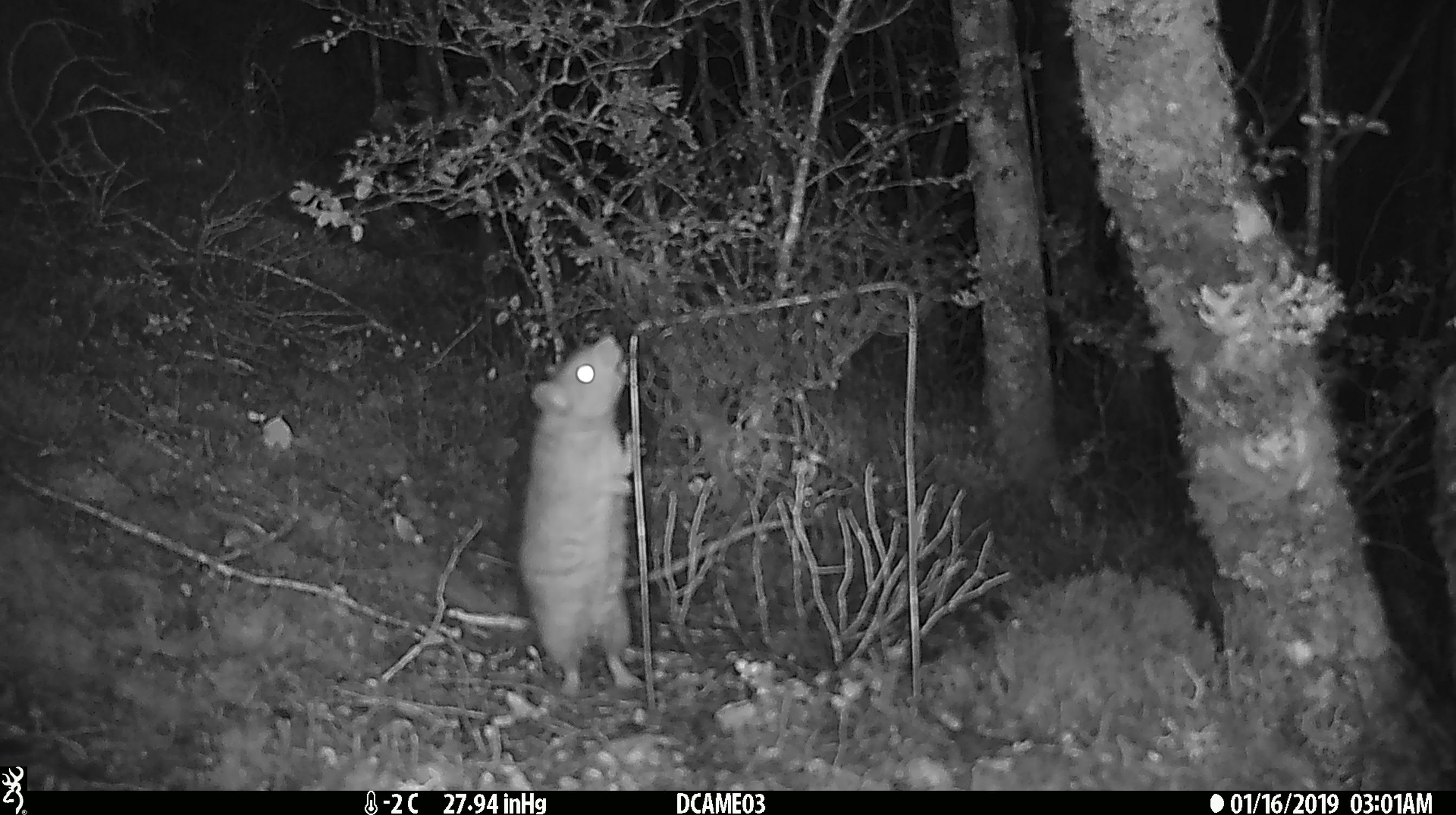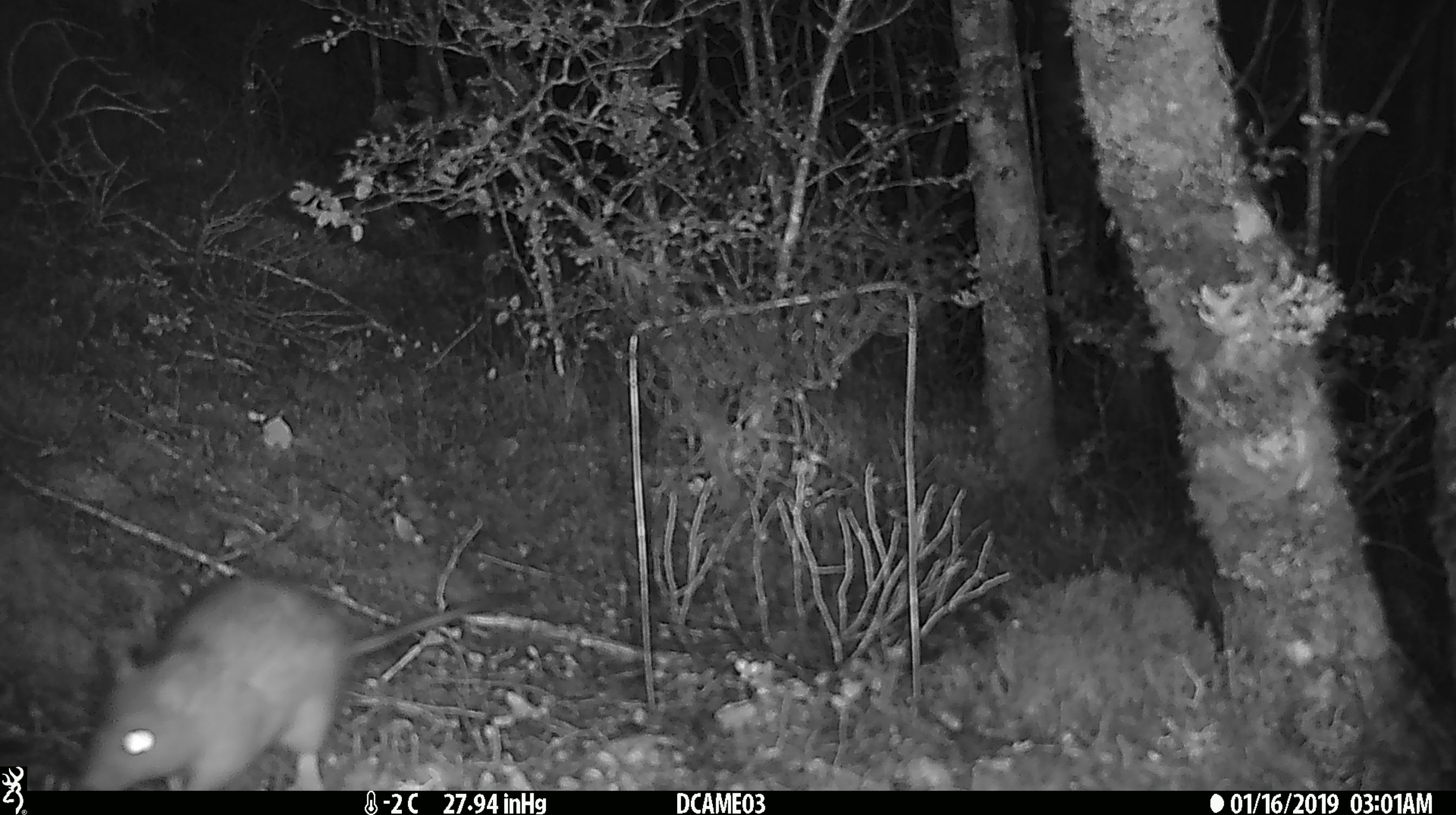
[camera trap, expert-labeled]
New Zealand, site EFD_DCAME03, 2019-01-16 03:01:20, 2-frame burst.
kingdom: Animalia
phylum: Chordata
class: Mammalia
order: Rodentia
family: Muridae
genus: Rattus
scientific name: Rattus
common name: rat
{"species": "rat (Rattus)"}